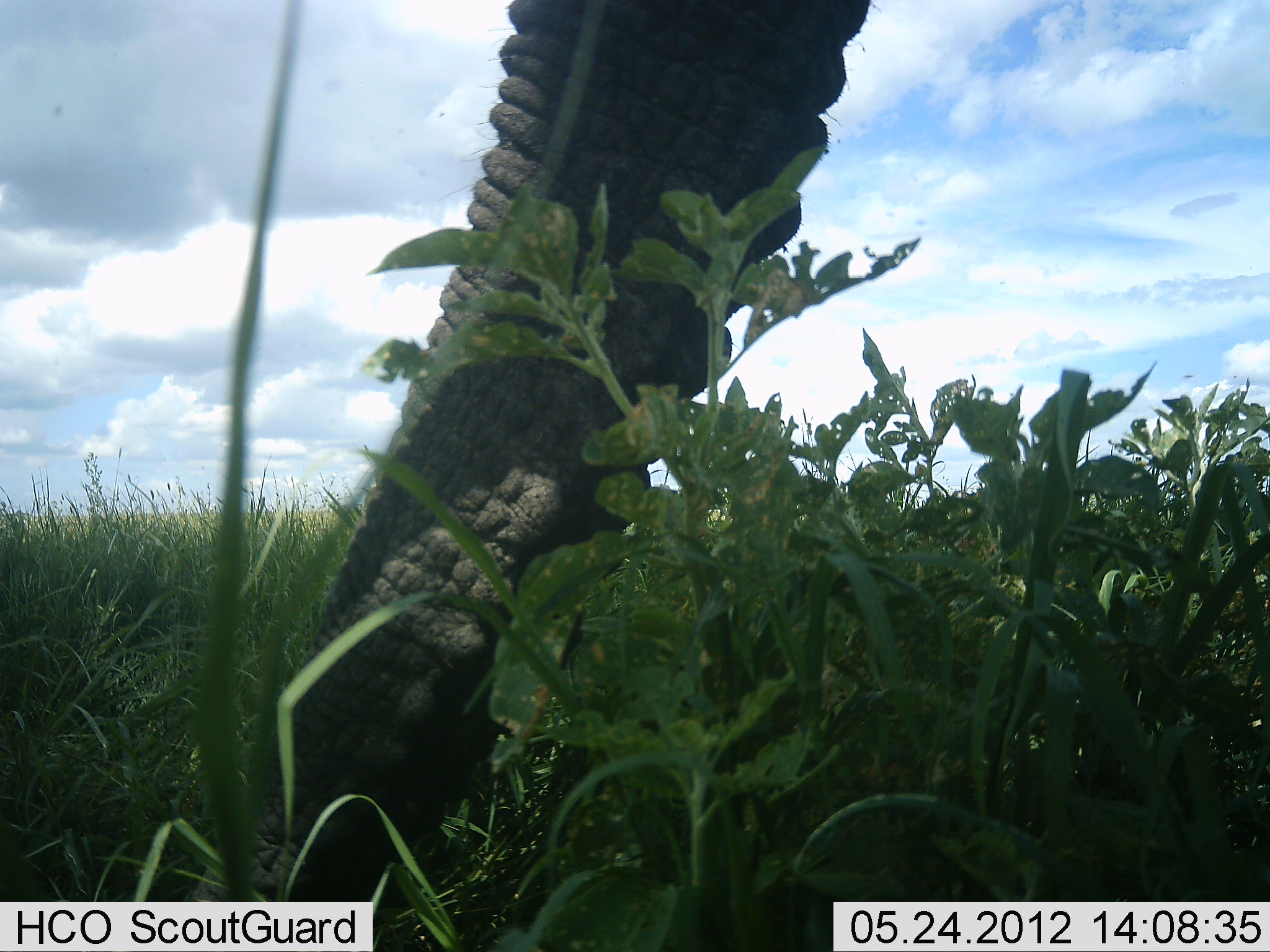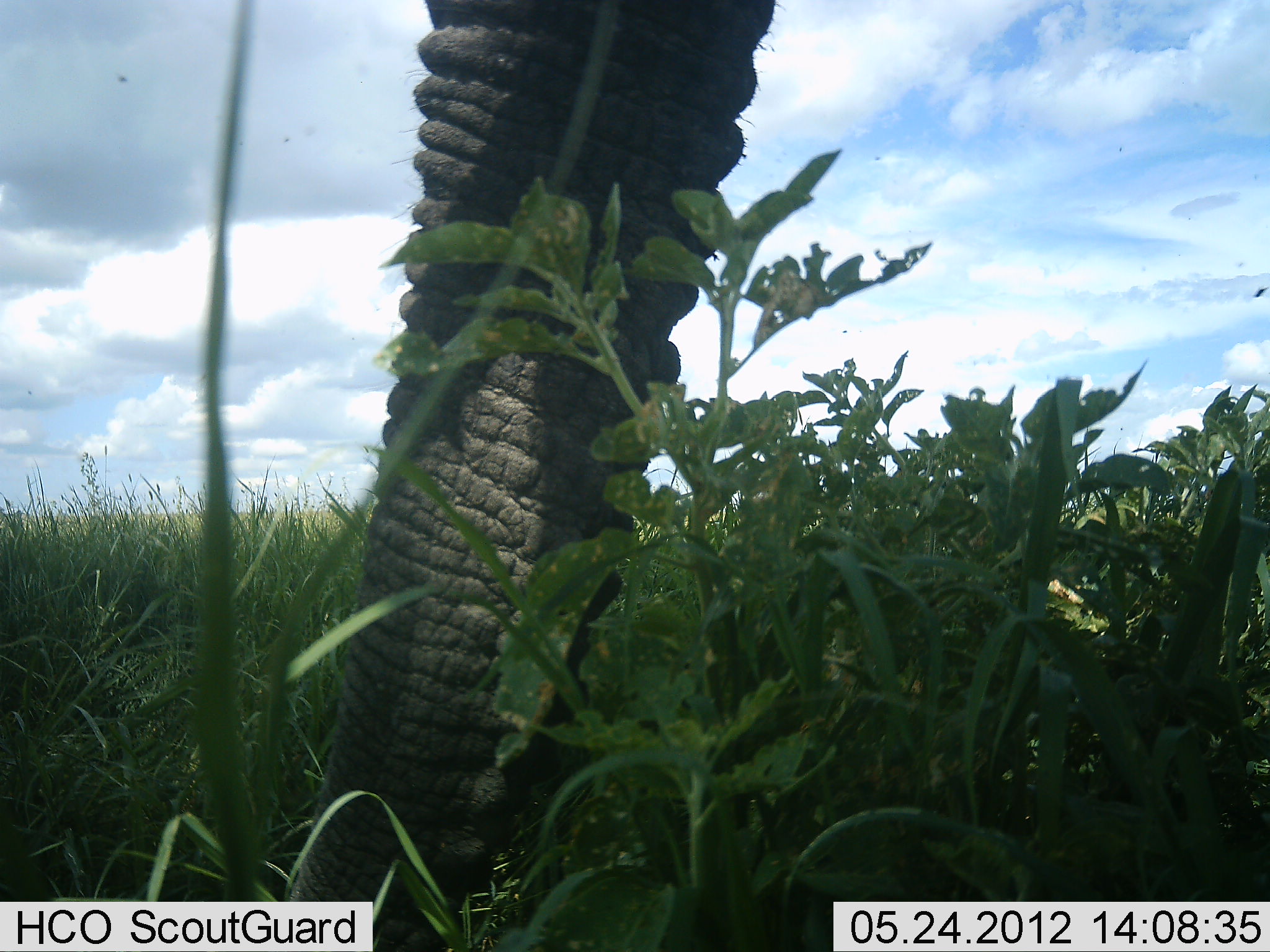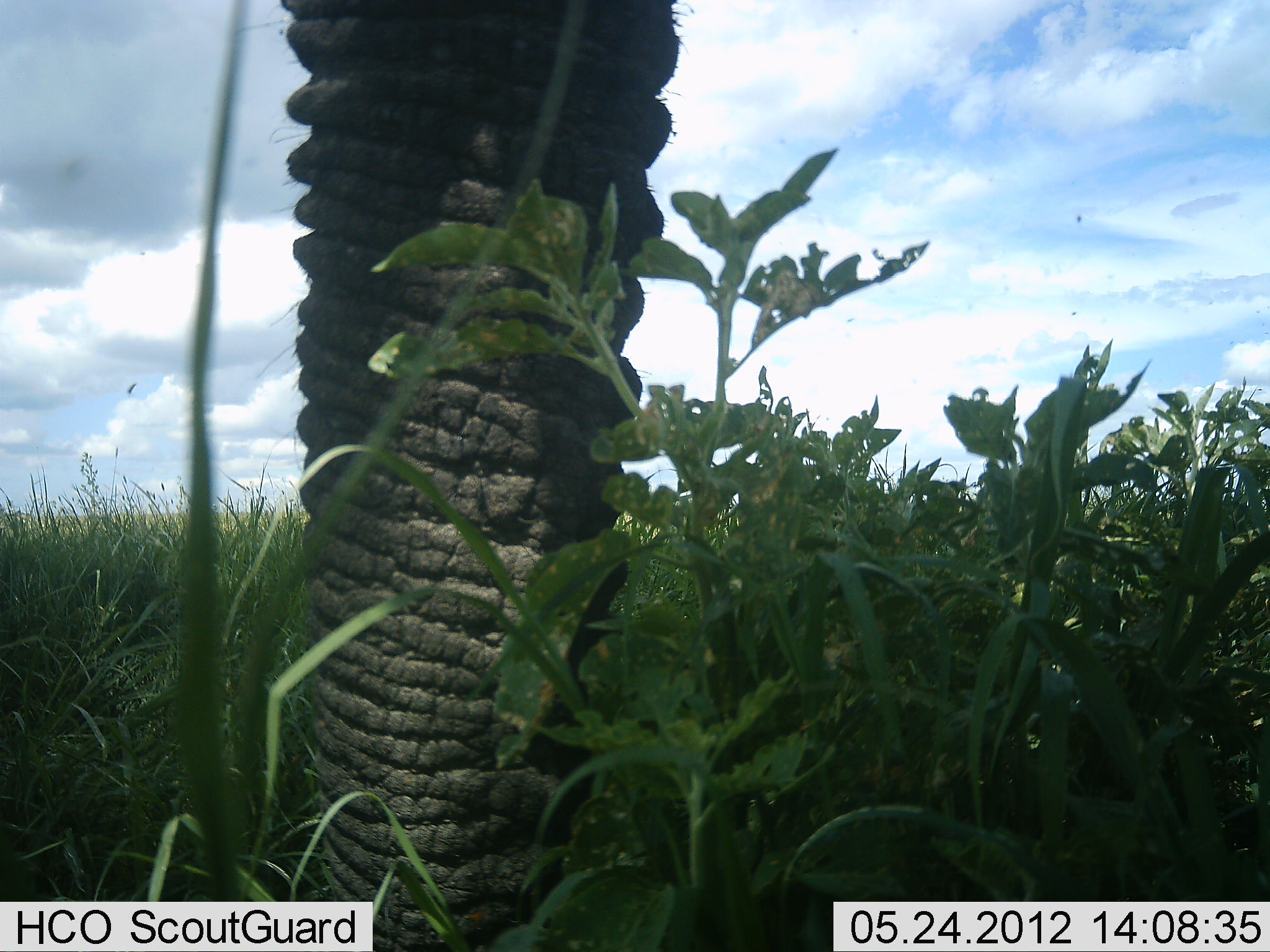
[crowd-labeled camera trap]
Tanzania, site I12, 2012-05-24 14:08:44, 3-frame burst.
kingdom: Animalia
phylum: Chordata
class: Mammalia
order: Proboscidea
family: Elephantidae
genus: Loxodonta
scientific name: Loxodonta africana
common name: african bush elephant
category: elephant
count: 1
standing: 57%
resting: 0%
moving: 0%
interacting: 0%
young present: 0%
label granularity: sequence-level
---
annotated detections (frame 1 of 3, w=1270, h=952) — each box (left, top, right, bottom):
animal: (180, 0, 871, 952)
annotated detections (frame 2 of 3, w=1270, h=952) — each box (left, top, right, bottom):
animal: (283, 0, 773, 950)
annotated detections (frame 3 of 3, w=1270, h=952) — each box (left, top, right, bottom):
animal: (274, 0, 682, 952)